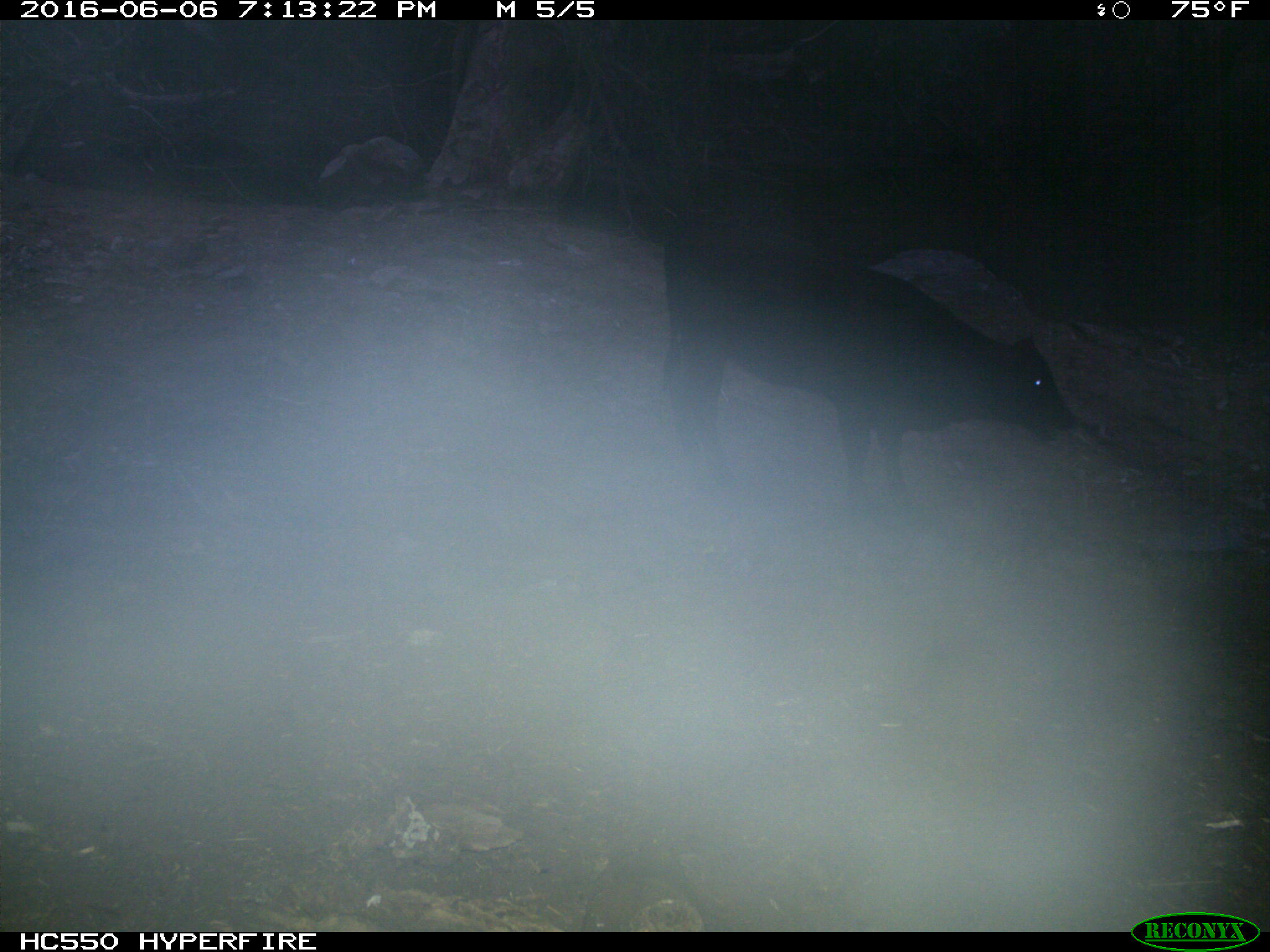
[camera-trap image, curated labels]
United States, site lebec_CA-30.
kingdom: Animalia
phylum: Chordata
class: Mammalia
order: Artiodactyla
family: Bovidae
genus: Bos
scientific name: Bos taurus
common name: domestic cow